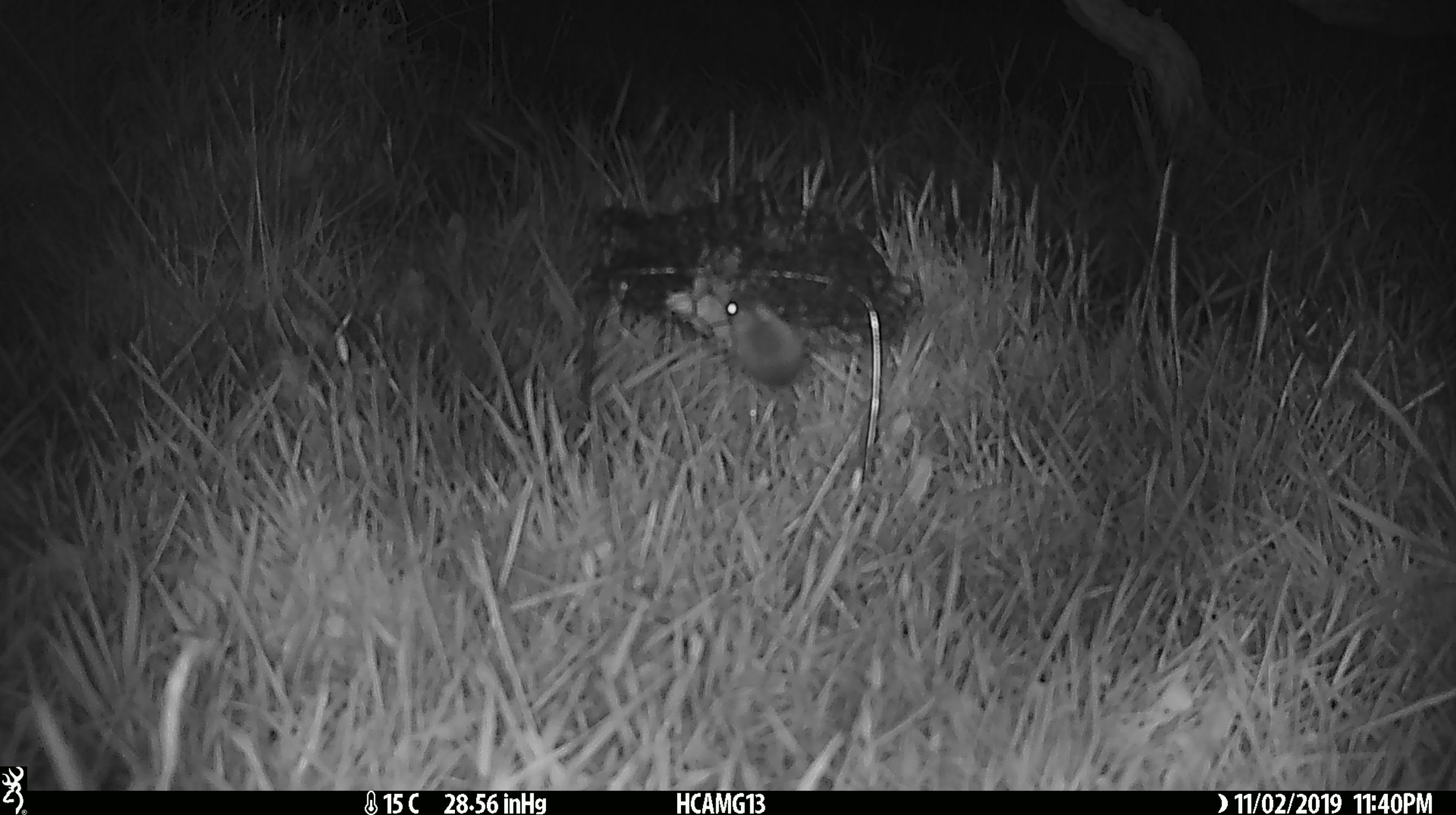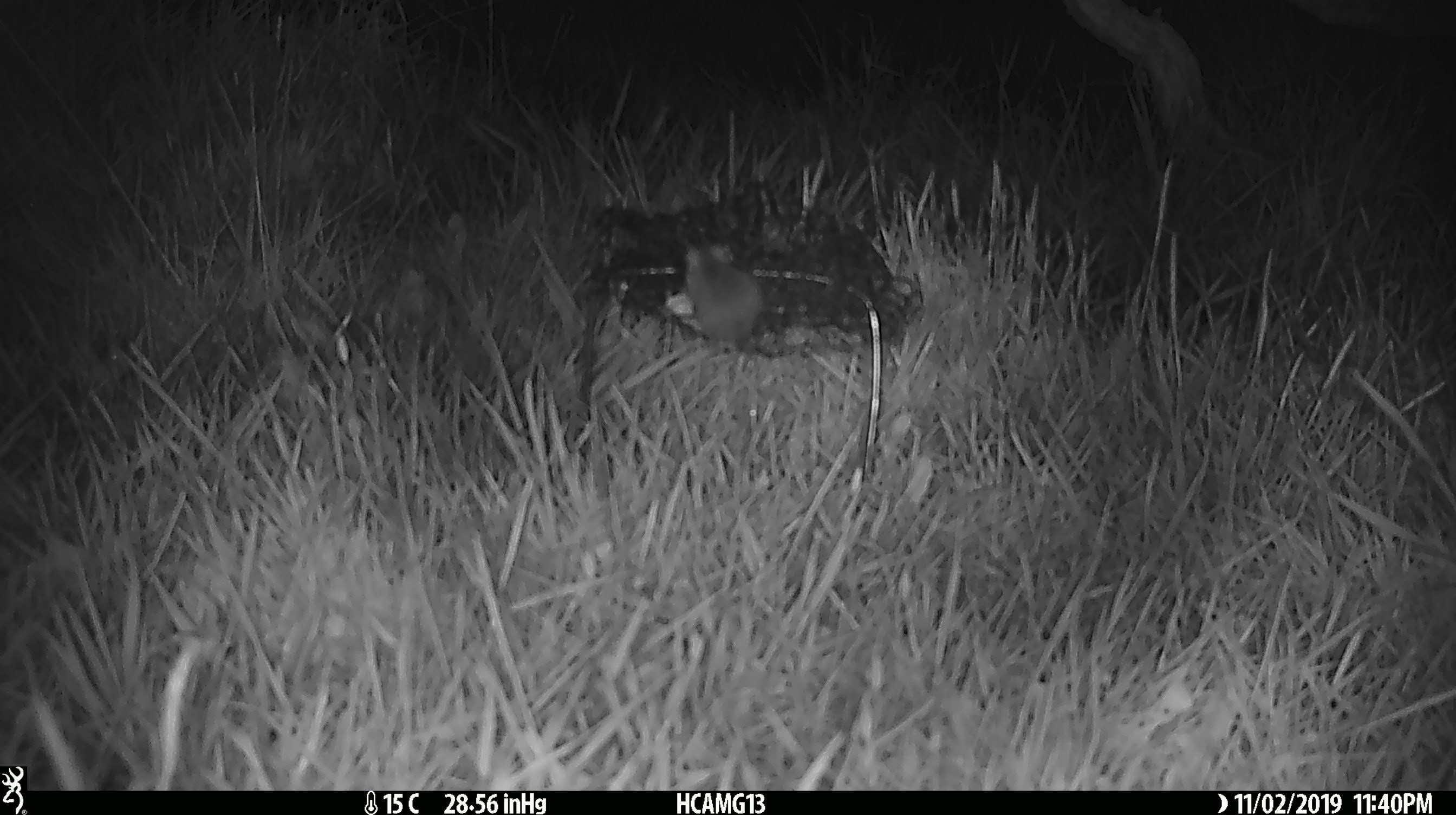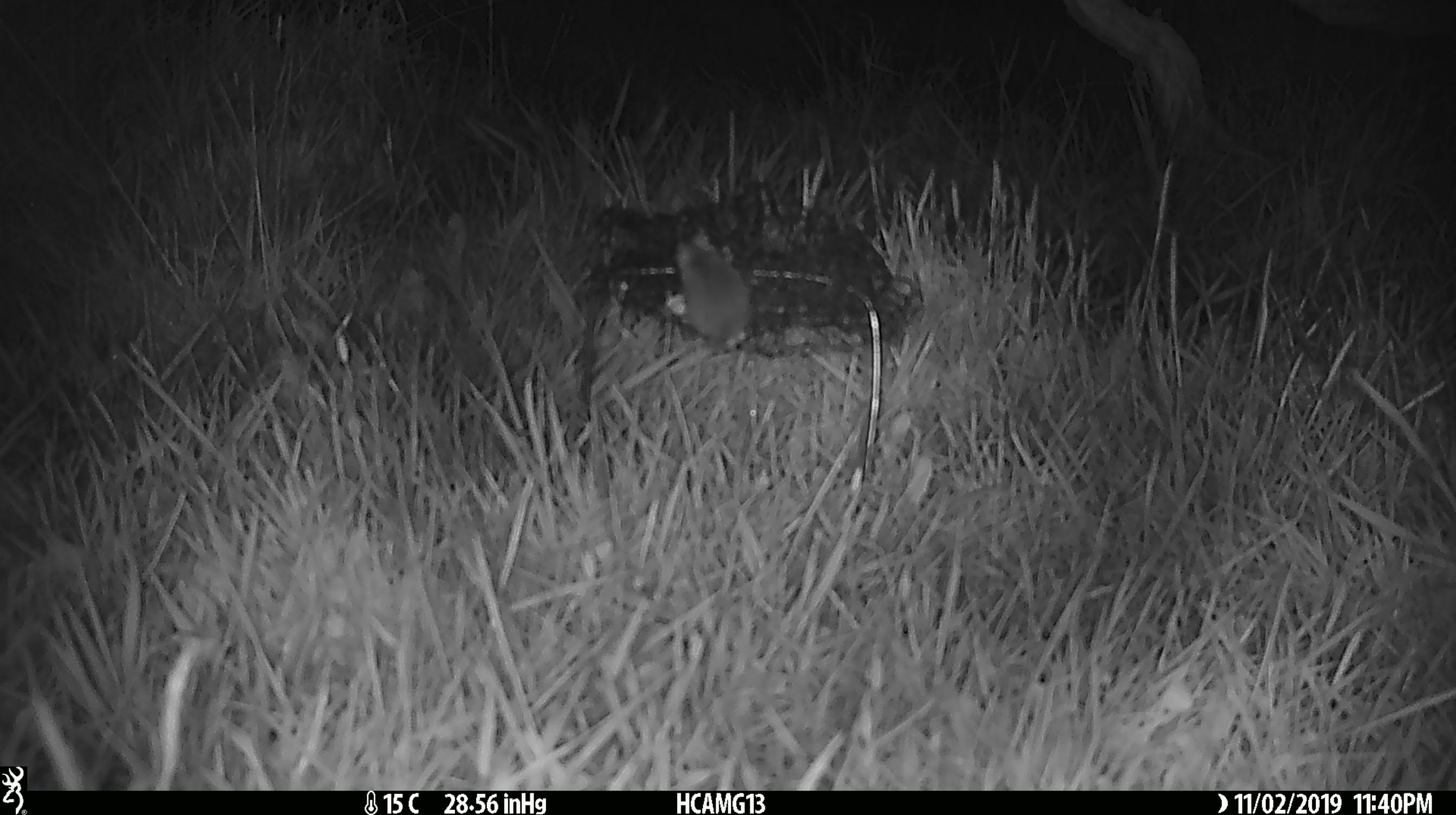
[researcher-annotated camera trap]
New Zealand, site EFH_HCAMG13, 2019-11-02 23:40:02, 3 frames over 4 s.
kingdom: Animalia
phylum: Chordata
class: Mammalia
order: Rodentia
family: Muridae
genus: Mus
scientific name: Mus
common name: mouse